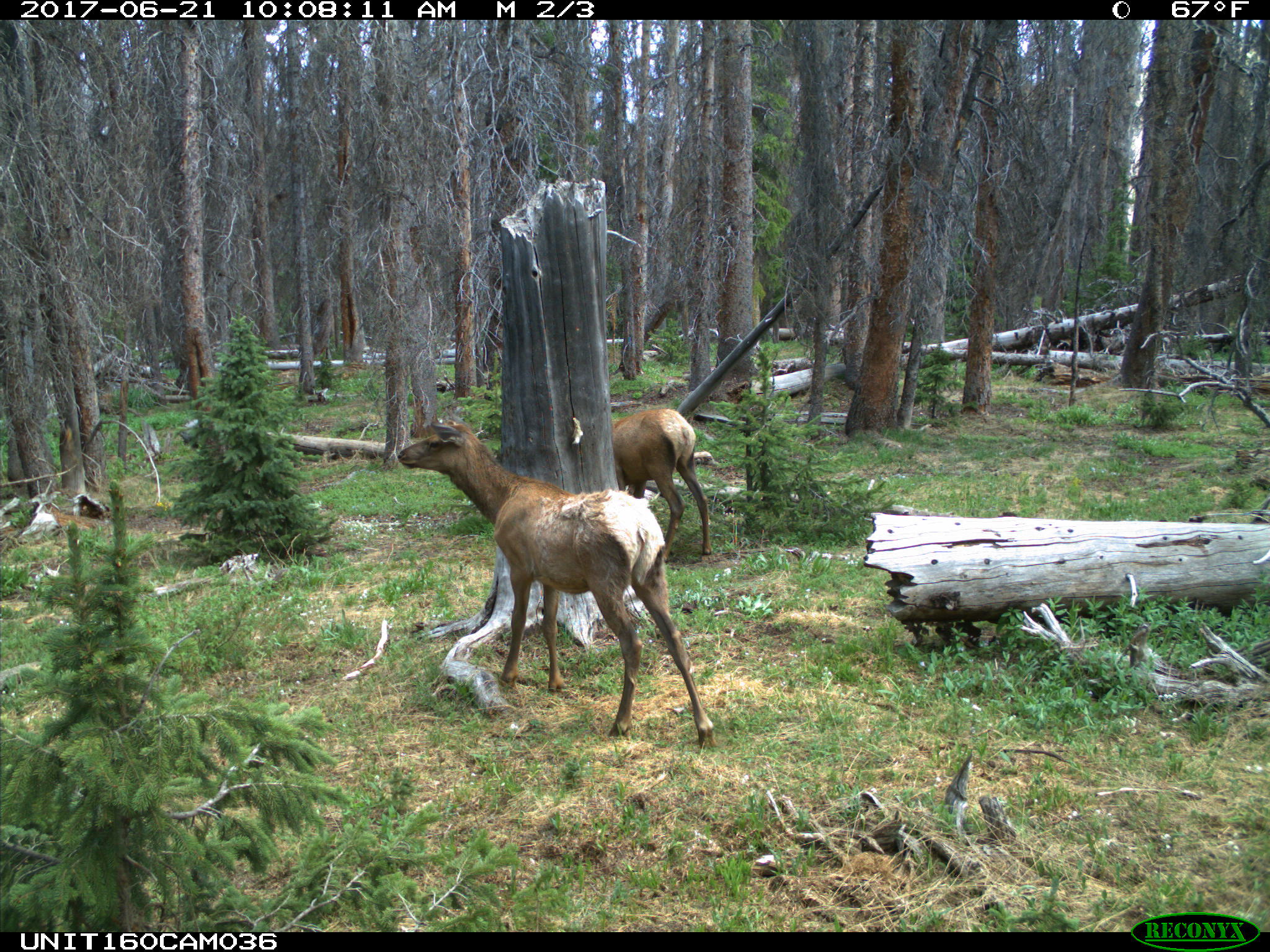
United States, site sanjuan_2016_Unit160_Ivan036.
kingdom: Animalia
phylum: Chordata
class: Mammalia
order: Artiodactyla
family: Cervidae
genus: Cervus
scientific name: Cervus elaphus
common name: red deer